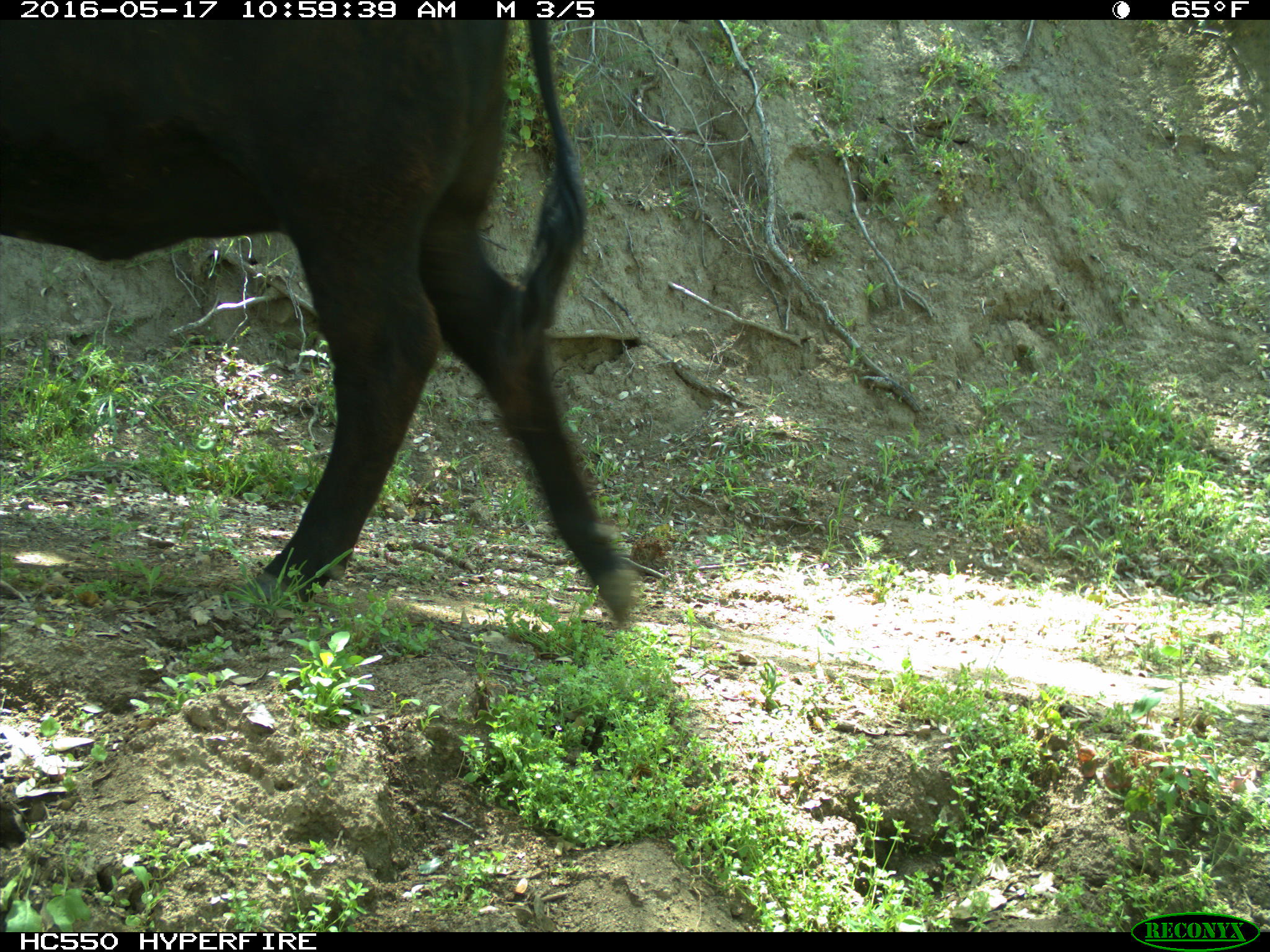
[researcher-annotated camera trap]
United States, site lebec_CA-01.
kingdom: Animalia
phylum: Chordata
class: Mammalia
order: Artiodactyla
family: Bovidae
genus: Bos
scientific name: Bos taurus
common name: domestic cow